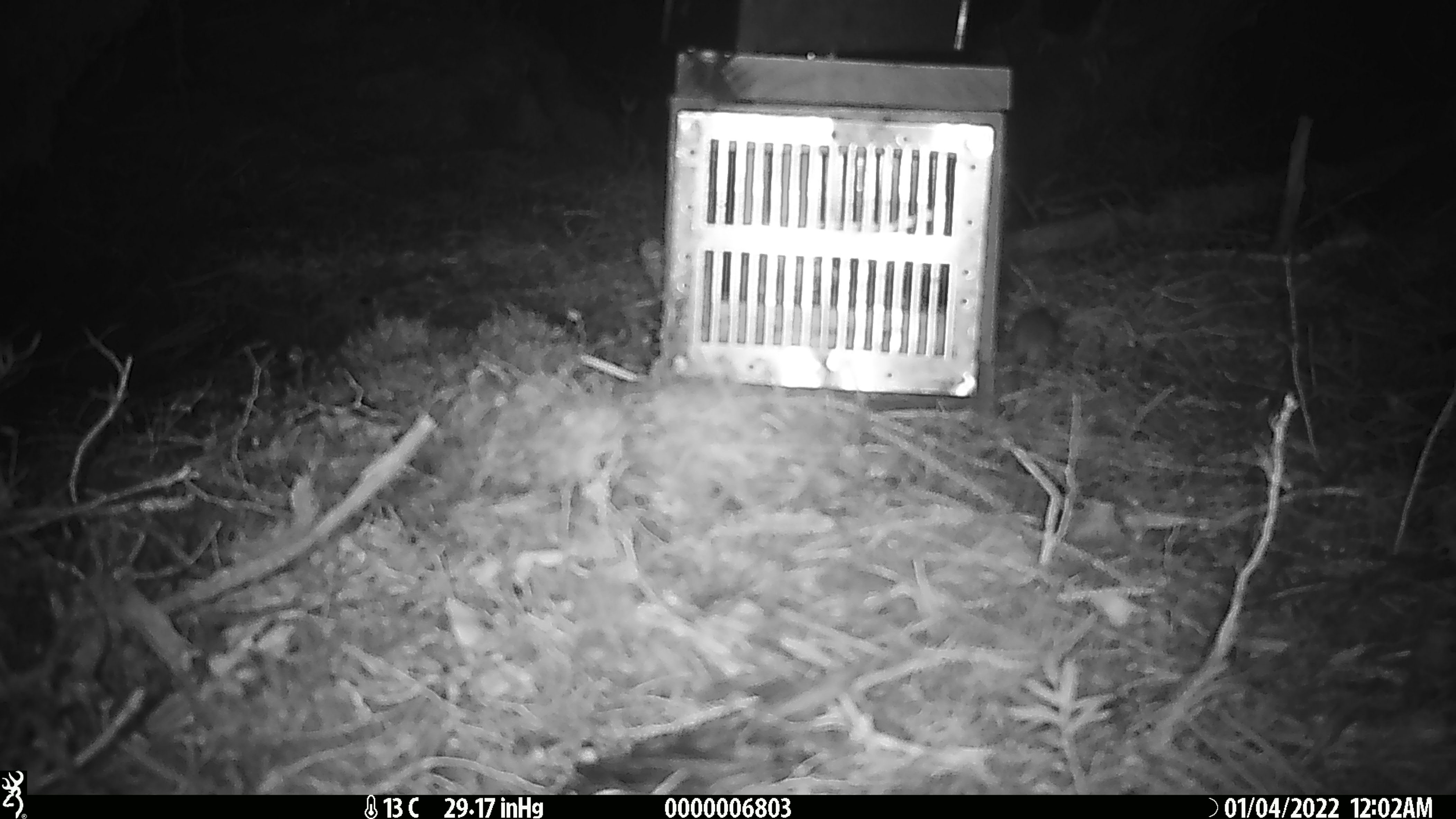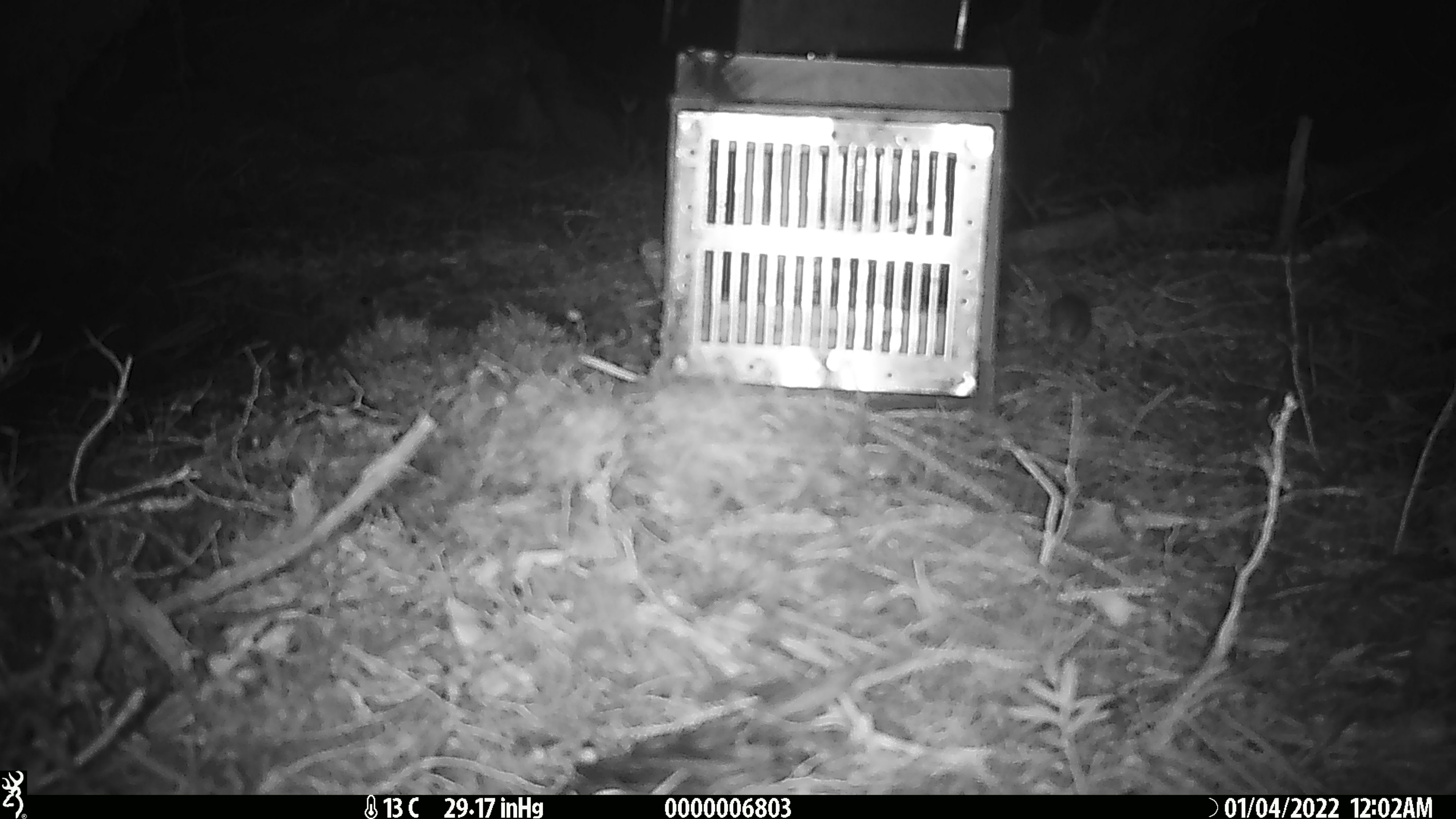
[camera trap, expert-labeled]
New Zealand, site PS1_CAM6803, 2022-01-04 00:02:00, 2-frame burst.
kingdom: Animalia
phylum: Chordata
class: Mammalia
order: Rodentia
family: Muridae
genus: Mus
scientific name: Mus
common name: mouse